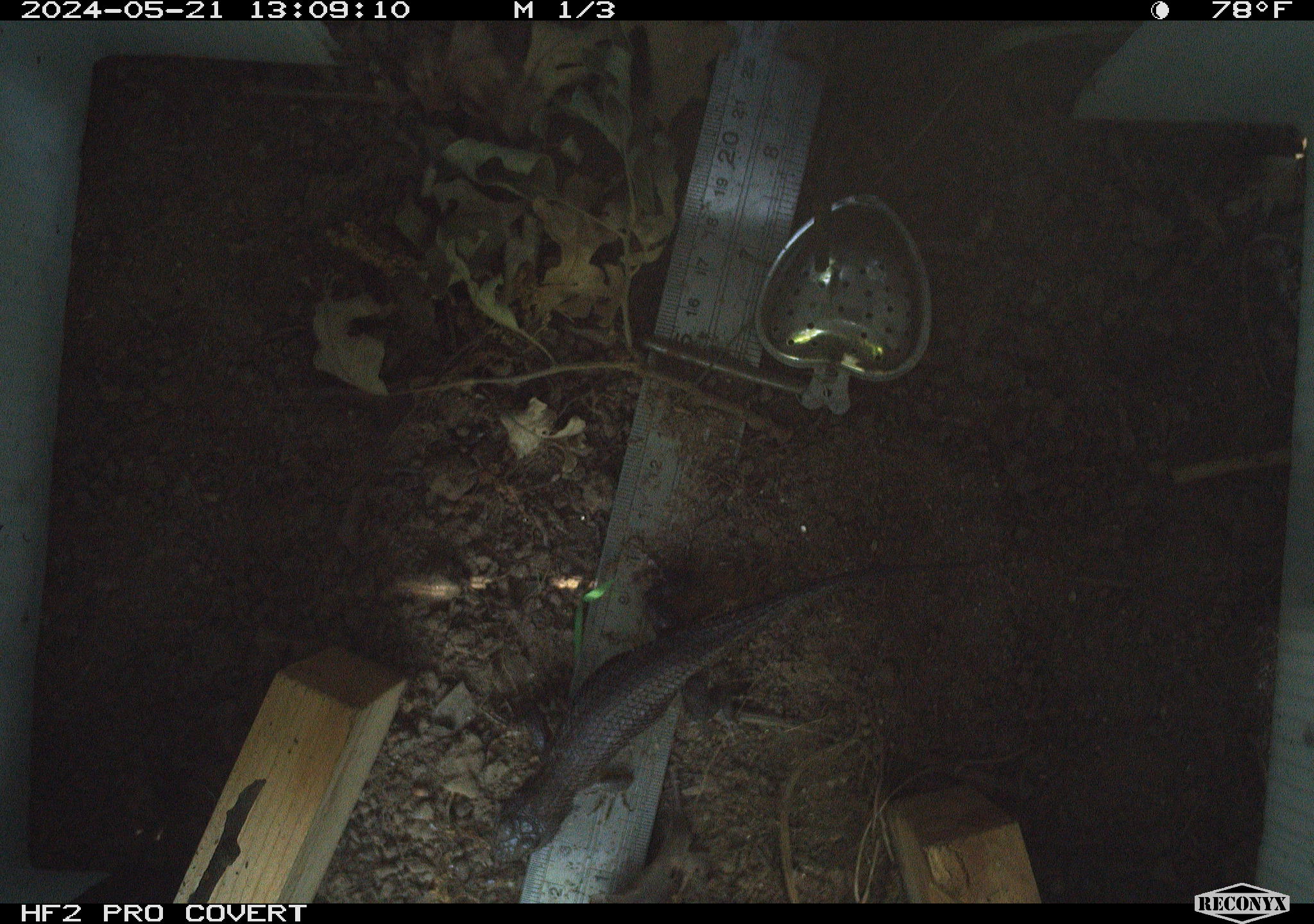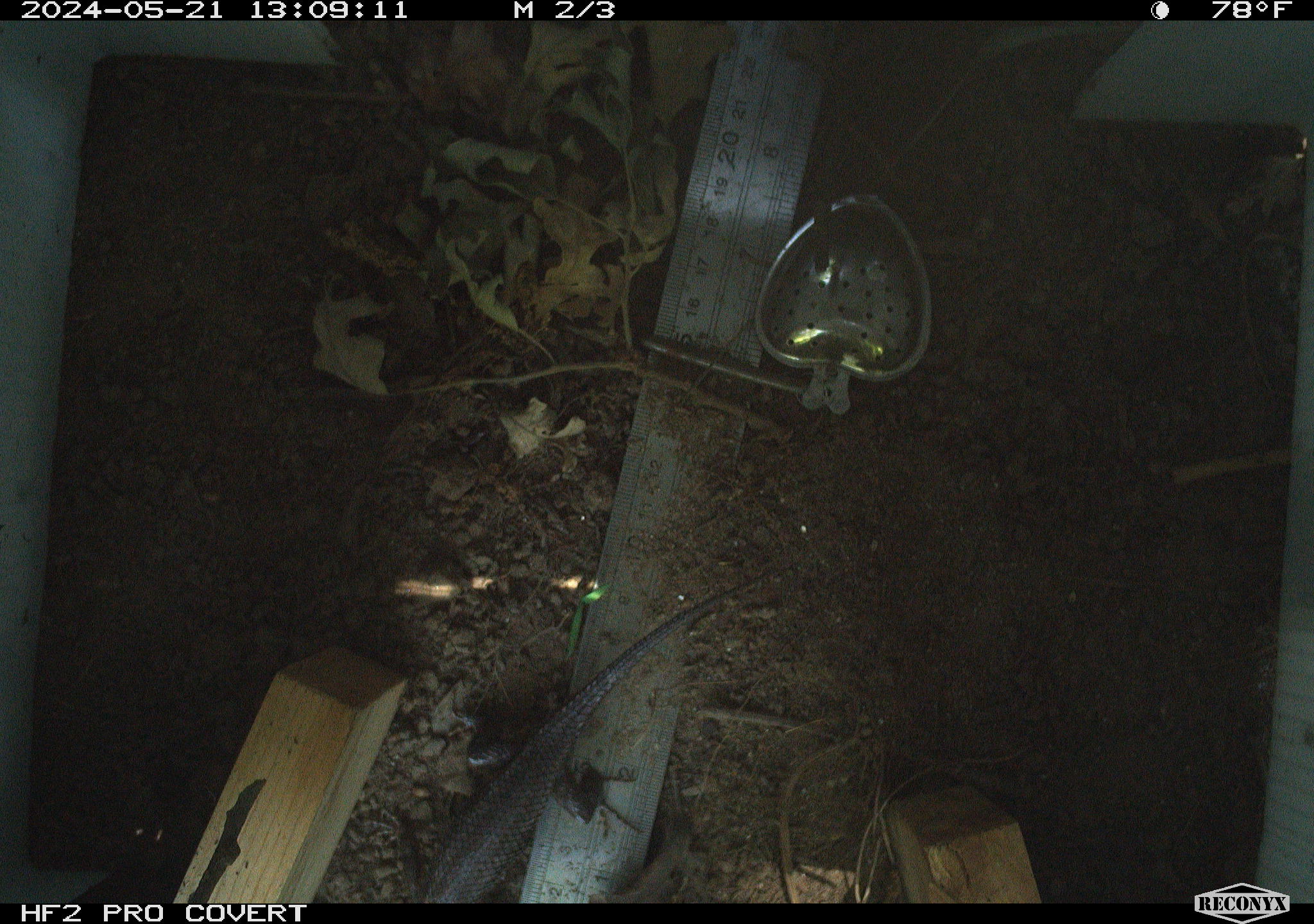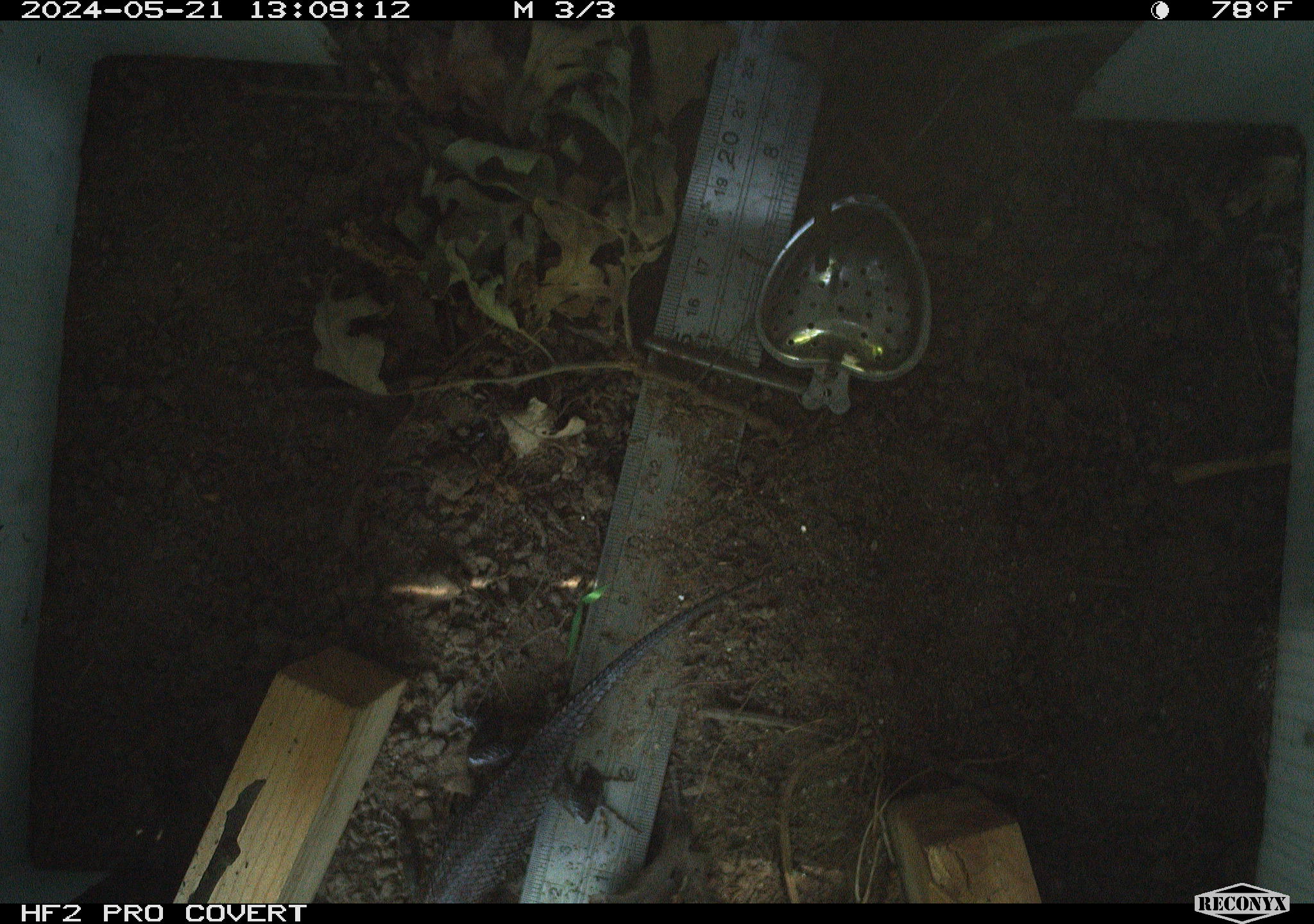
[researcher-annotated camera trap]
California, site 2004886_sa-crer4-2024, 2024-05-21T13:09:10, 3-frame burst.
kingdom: Animalia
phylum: Chordata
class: Reptilia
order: Squamata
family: Phrynosomatidae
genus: Sceloporus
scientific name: Sceloporus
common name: spiny lizards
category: sceloporus species